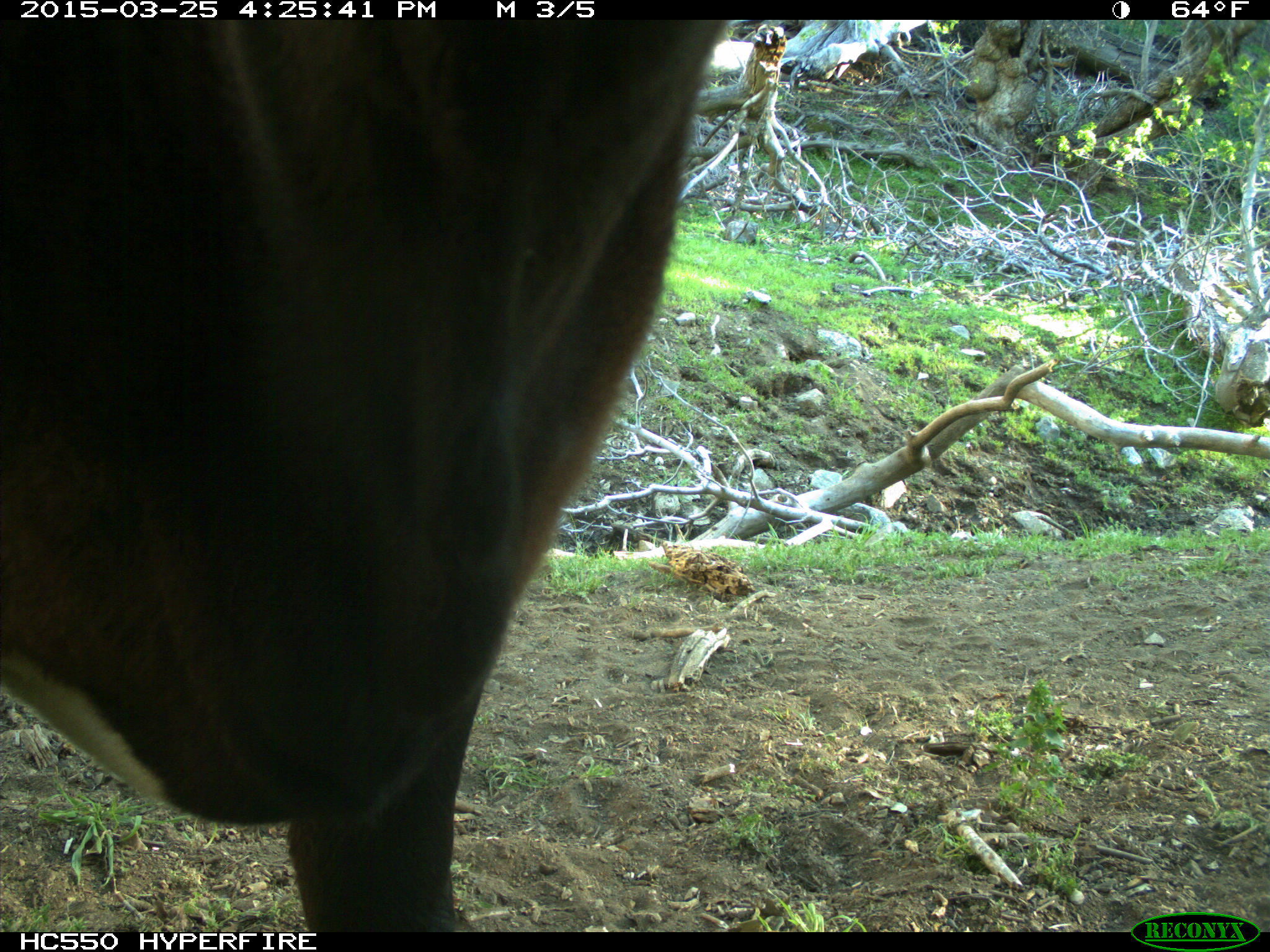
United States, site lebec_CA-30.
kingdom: Animalia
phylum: Chordata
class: Mammalia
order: Artiodactyla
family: Bovidae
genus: Bos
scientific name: Bos taurus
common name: domestic cow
Bos taurus (domestic cow).